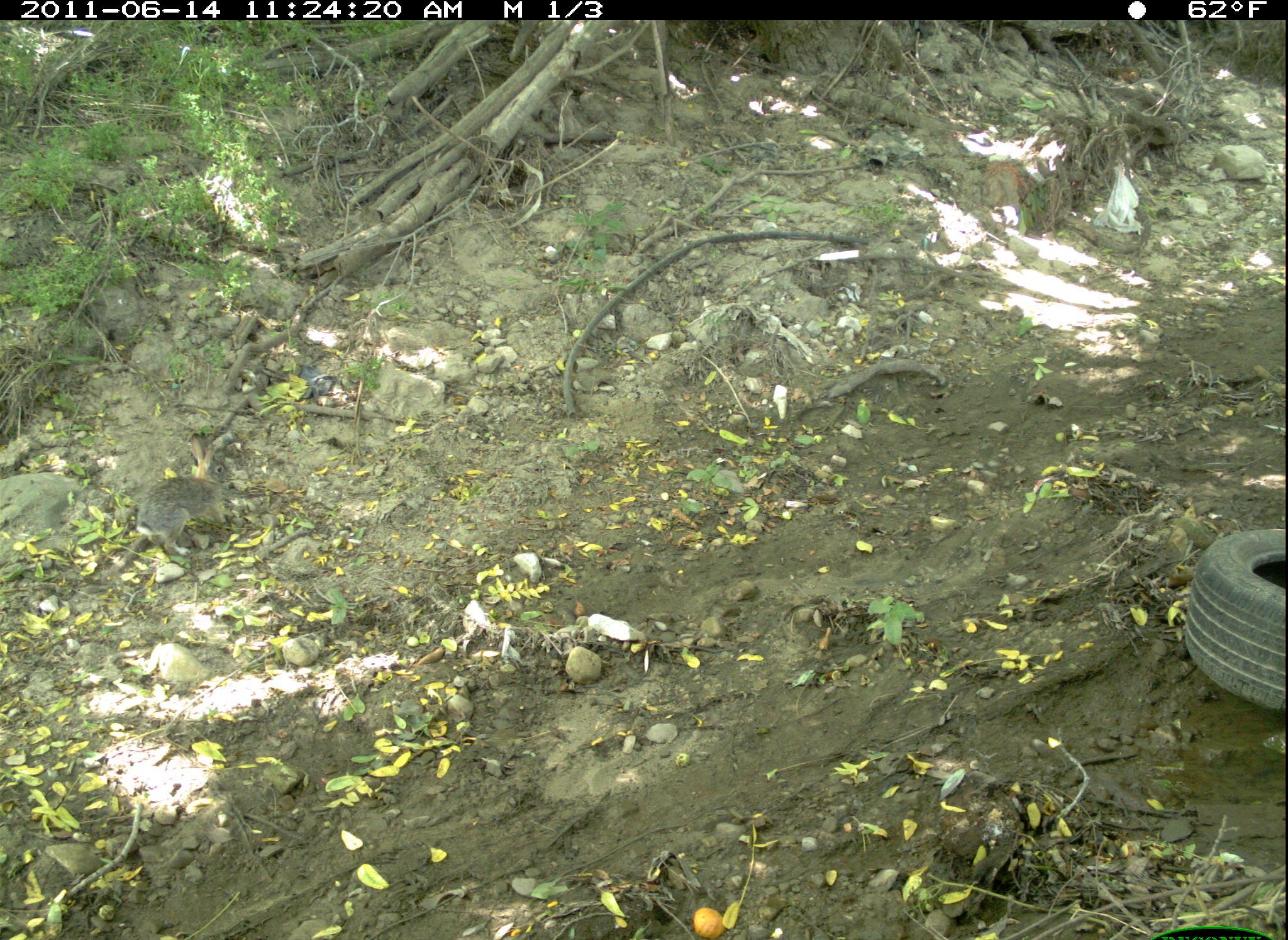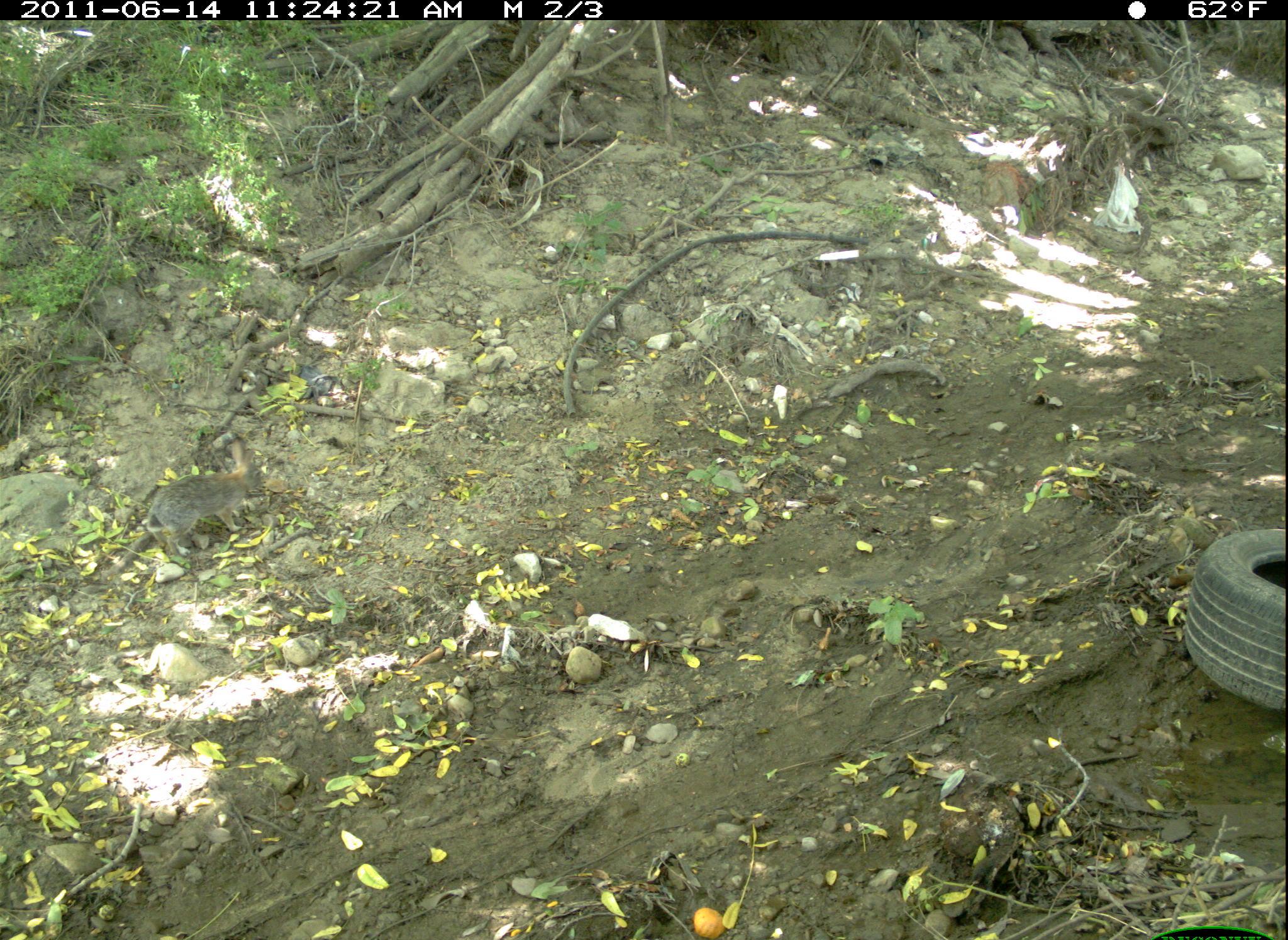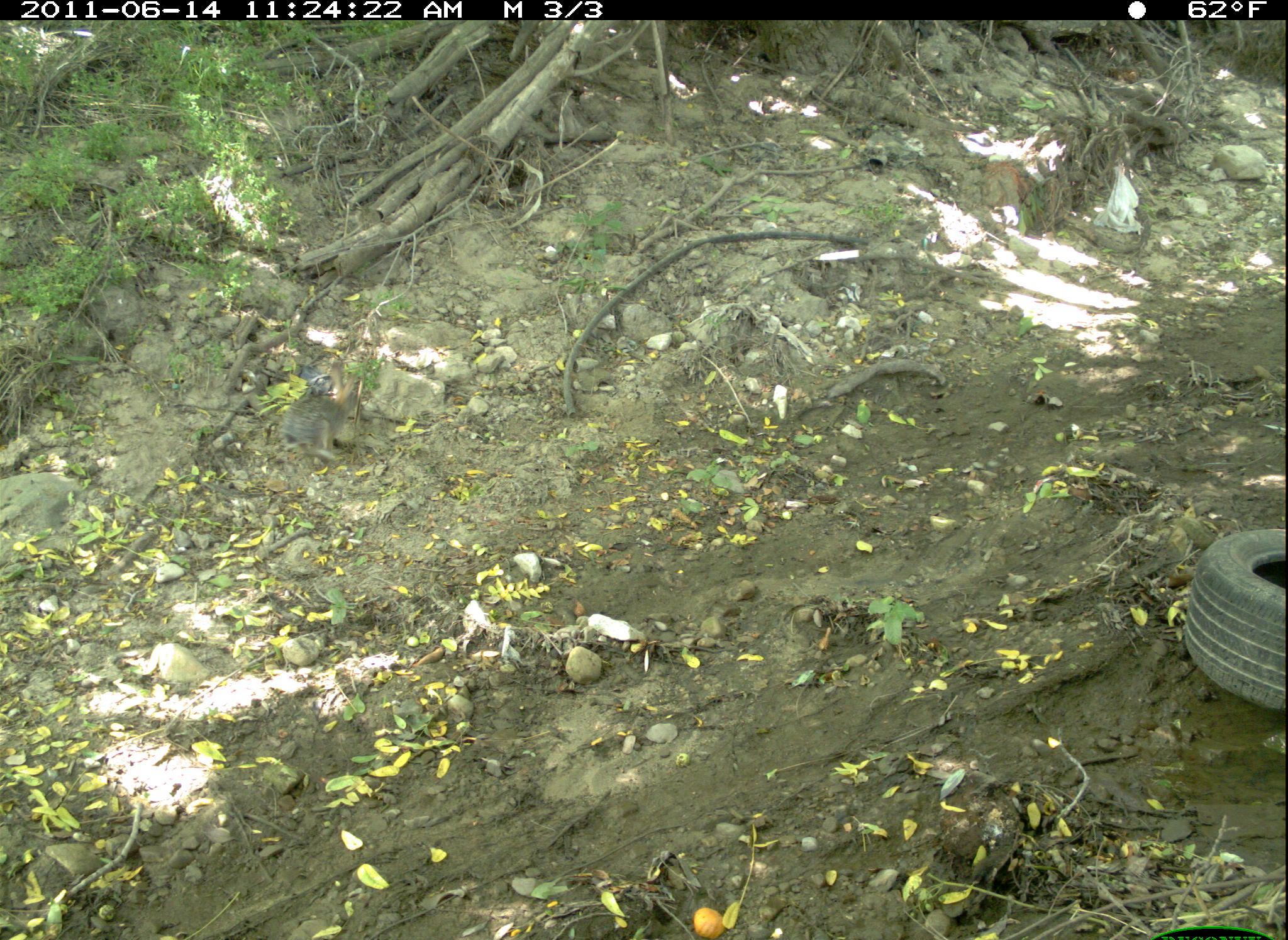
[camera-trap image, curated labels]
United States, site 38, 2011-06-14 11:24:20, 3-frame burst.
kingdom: Animalia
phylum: Chordata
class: Mammalia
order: Lagomorpha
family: Leporidae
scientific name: Leporidae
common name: rabbits and hares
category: rabbit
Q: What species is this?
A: Rabbit (rabbits and hares) (Leporidae).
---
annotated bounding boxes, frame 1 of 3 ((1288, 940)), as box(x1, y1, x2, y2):
rabbit: box(108, 441, 262, 578)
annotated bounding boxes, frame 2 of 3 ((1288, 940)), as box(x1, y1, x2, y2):
rabbit: box(132, 441, 283, 559)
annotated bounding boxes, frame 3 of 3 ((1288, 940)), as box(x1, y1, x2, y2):
rabbit: box(272, 353, 370, 472)